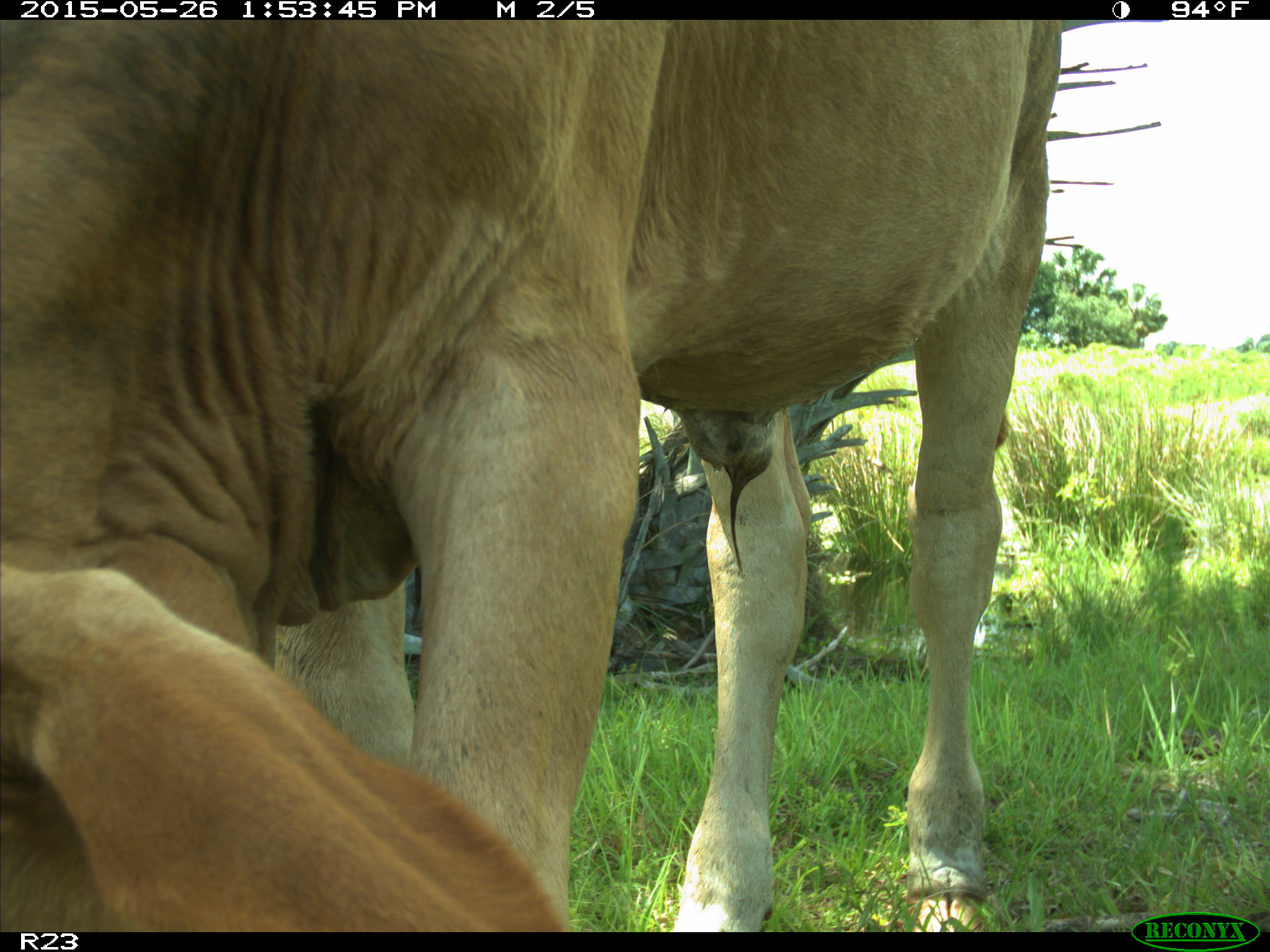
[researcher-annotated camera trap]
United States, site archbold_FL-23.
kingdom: Animalia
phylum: Chordata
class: Mammalia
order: Artiodactyla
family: Bovidae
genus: Bos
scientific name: Bos taurus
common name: domestic cow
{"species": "Bos taurus (domestic cow)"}